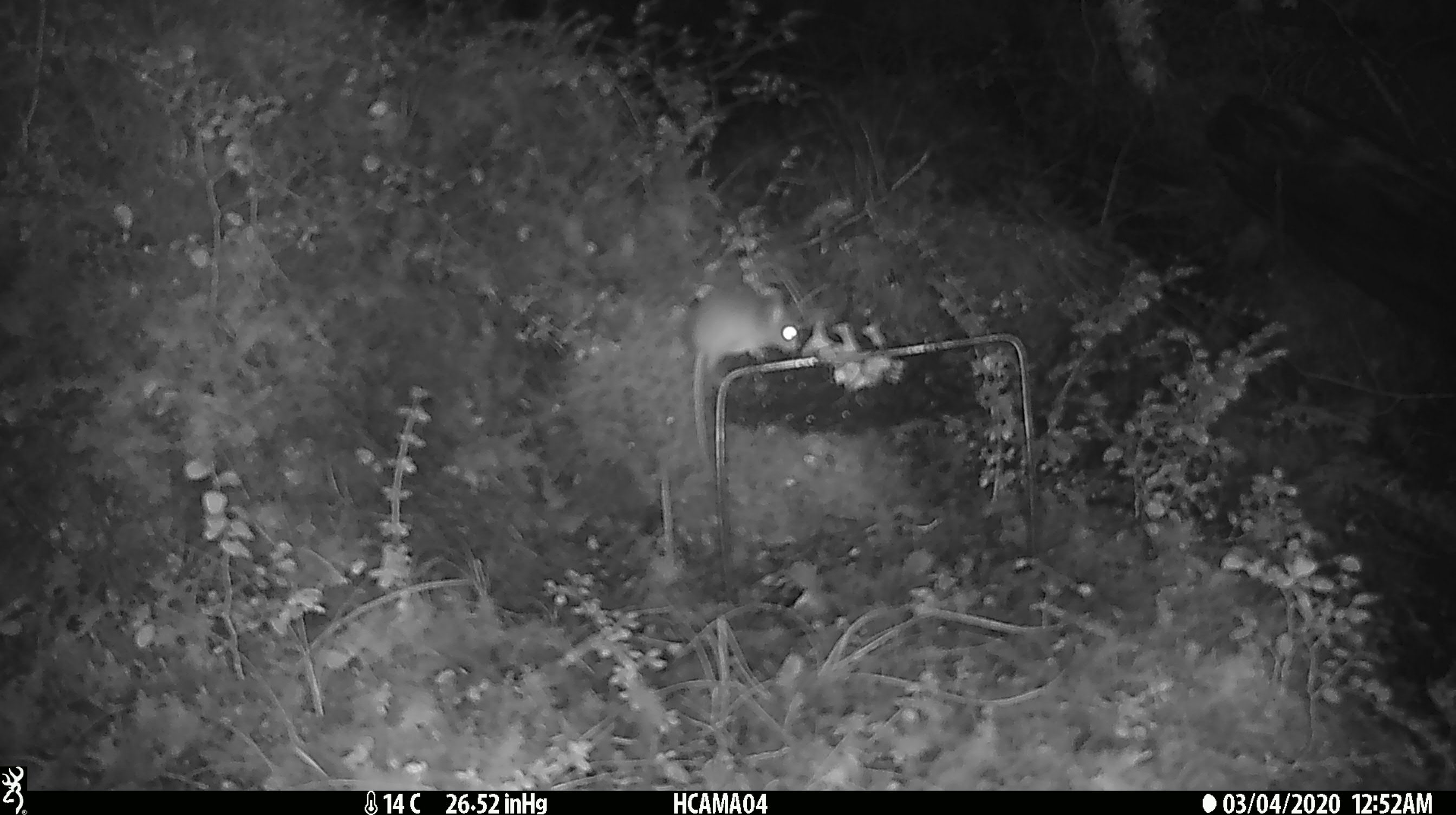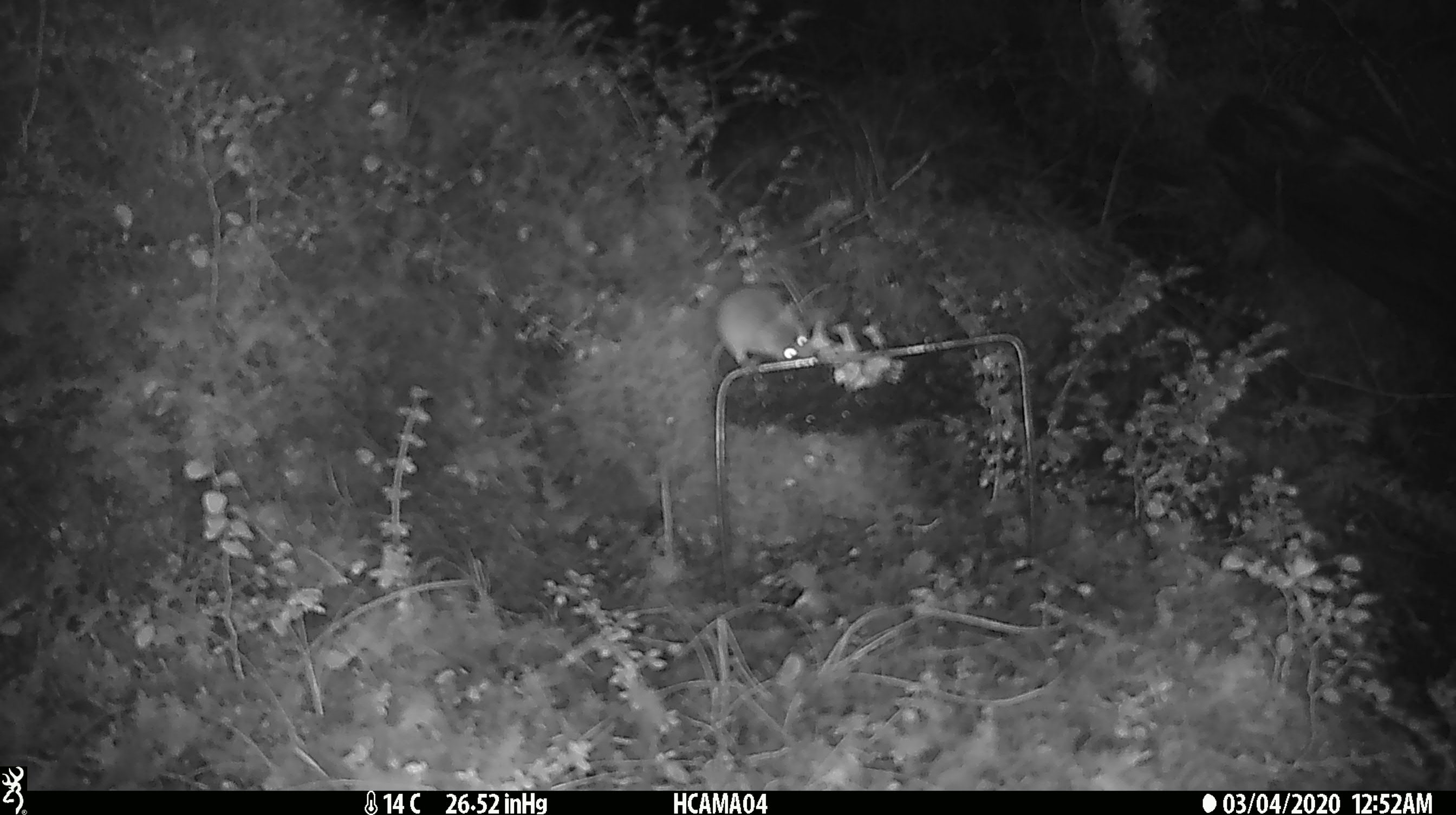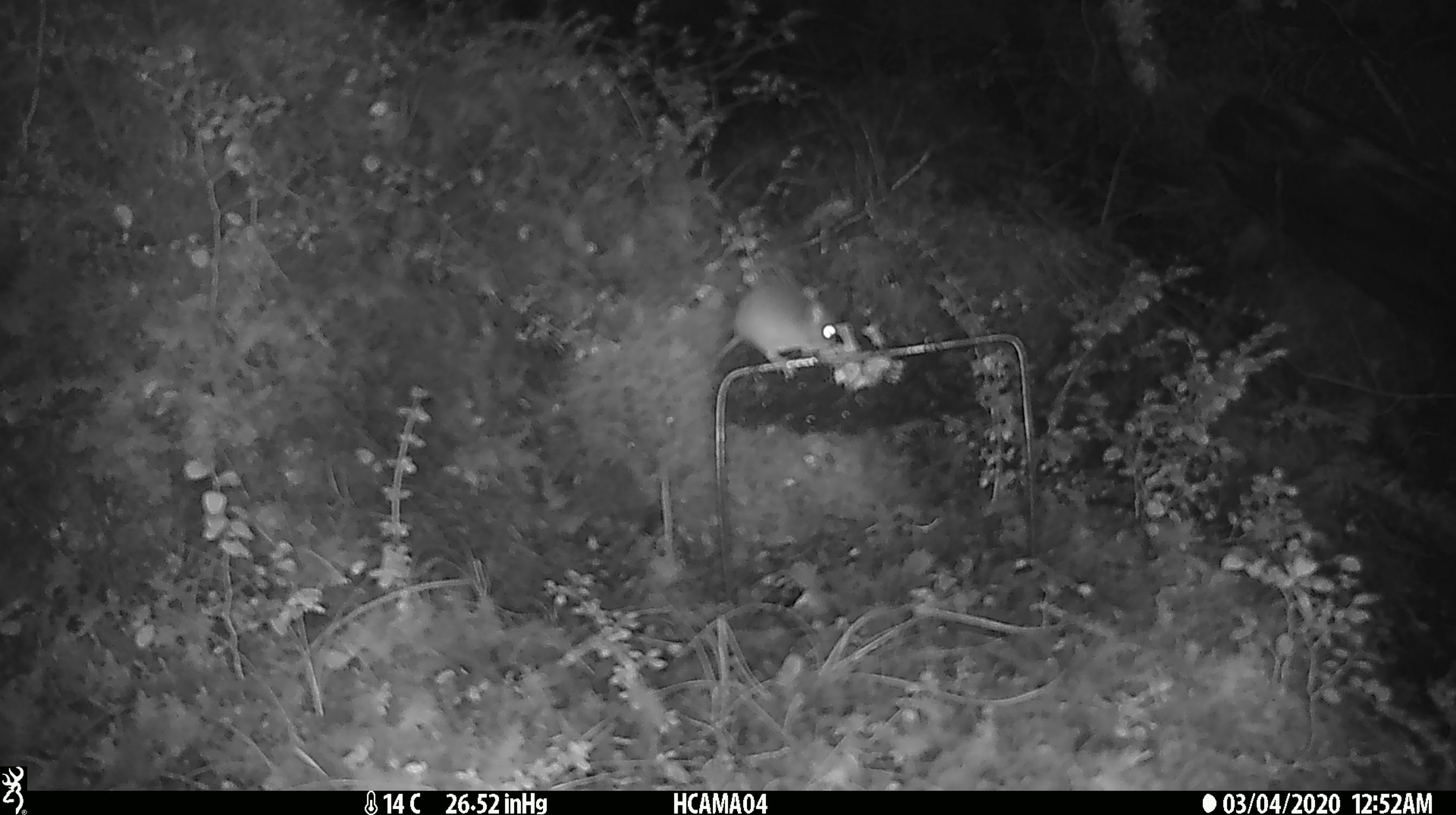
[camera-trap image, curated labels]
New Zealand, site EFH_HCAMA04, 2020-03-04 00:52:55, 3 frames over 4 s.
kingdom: Animalia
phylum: Chordata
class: Mammalia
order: Rodentia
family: Muridae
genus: Mus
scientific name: Mus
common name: mouse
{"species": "mouse (Mus)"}